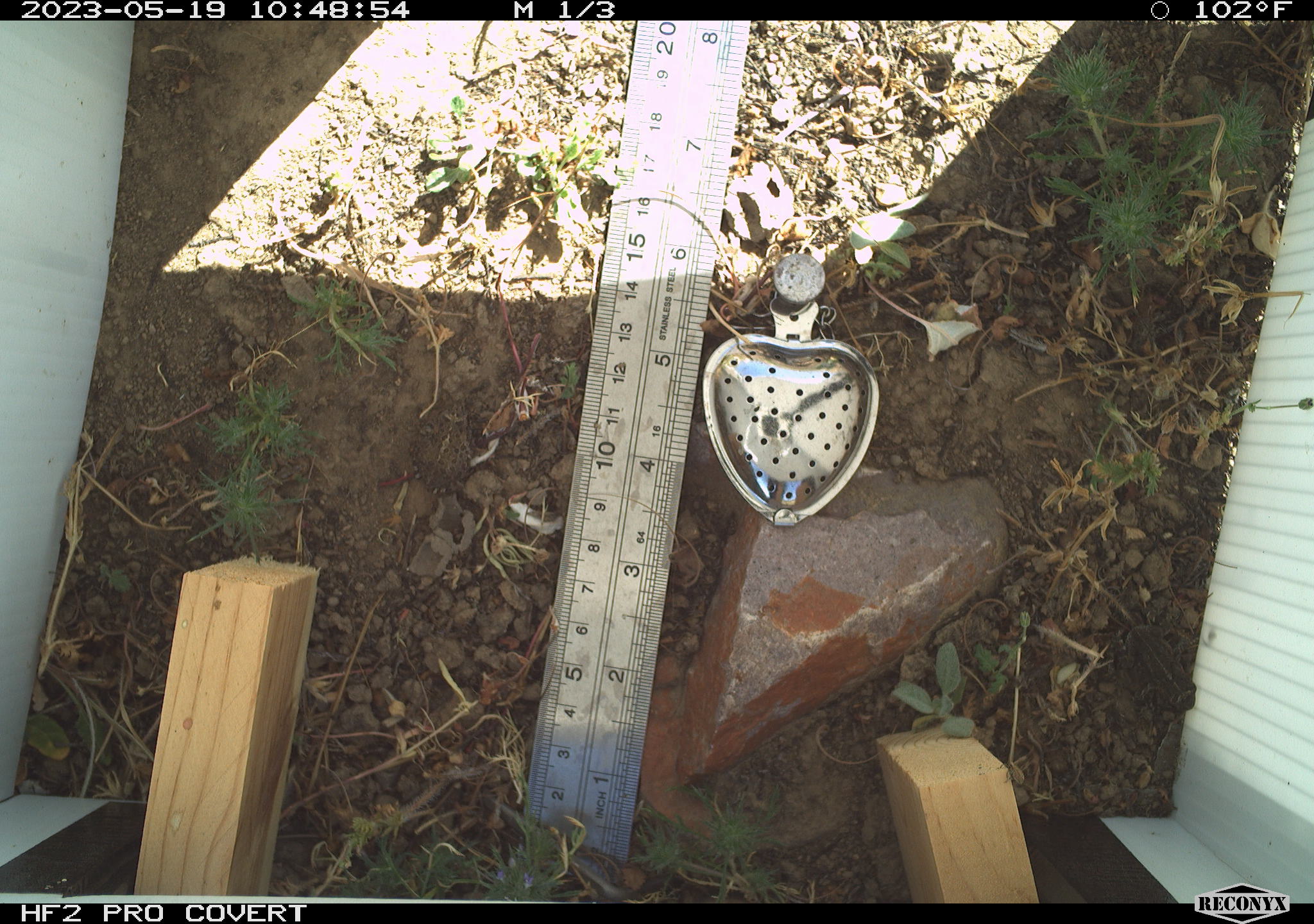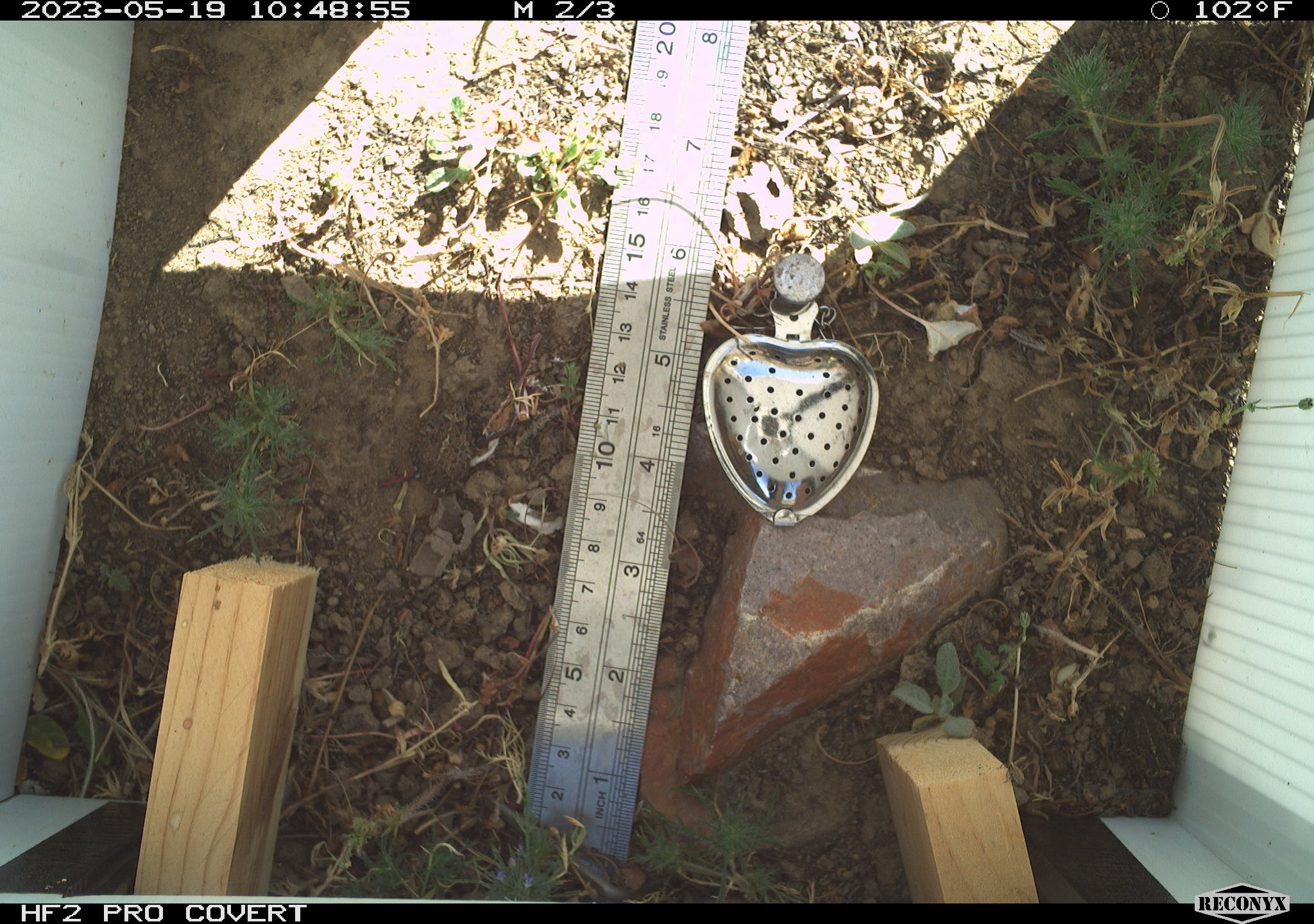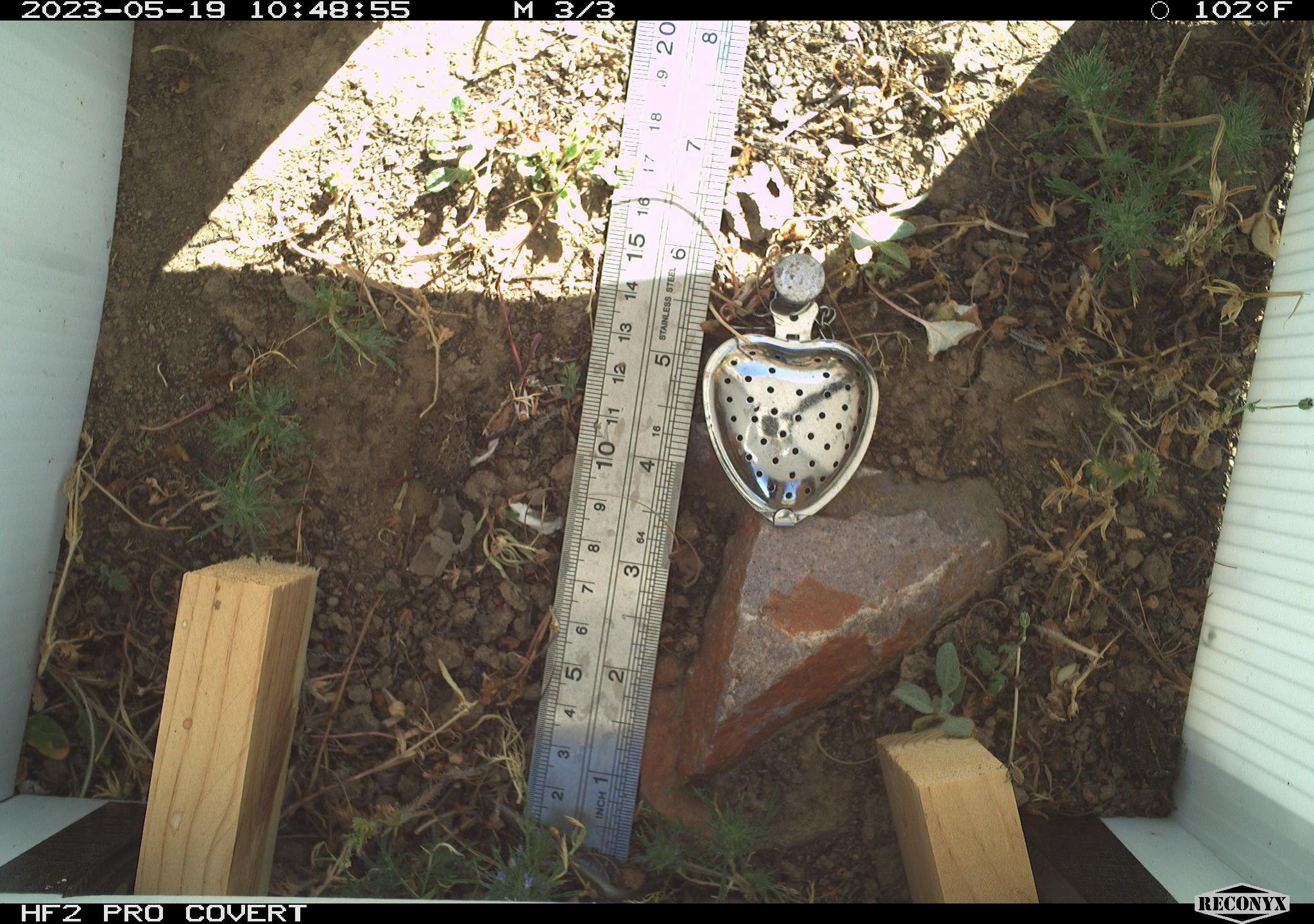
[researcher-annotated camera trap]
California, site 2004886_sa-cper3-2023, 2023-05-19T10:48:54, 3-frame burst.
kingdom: Animalia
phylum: Chordata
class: Amphibia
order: Anura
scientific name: Anura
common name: frogs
Frogs (Anura).